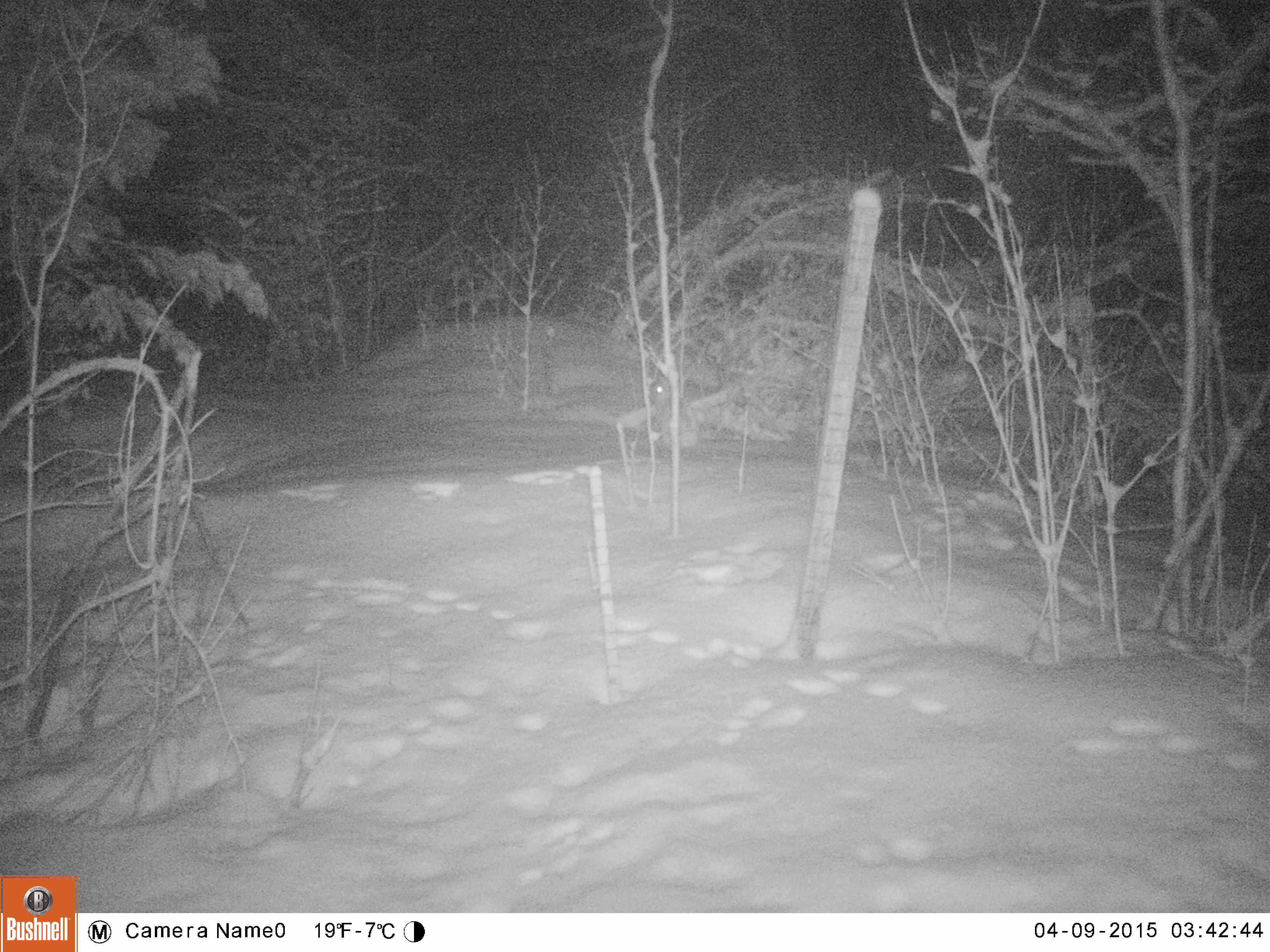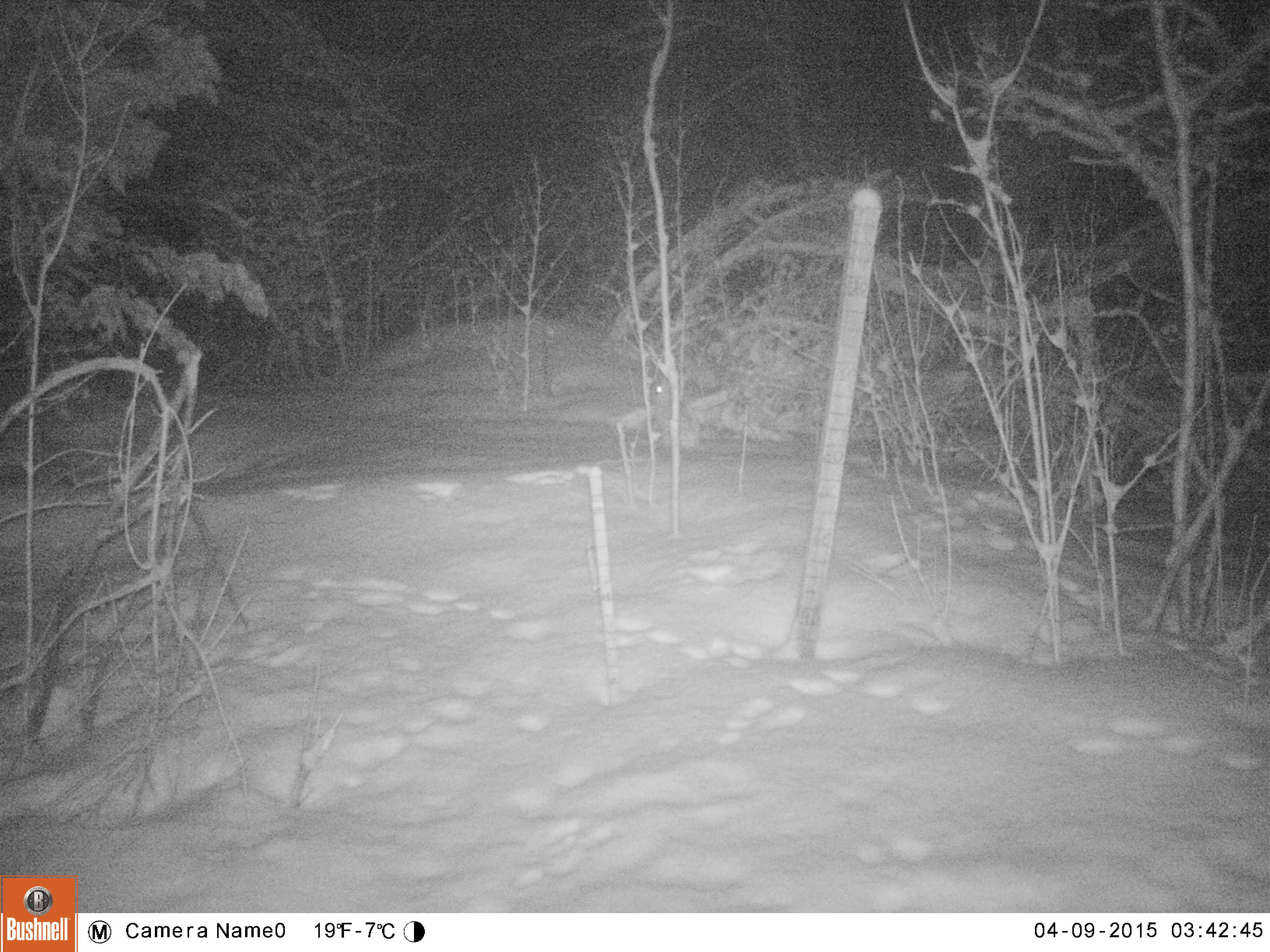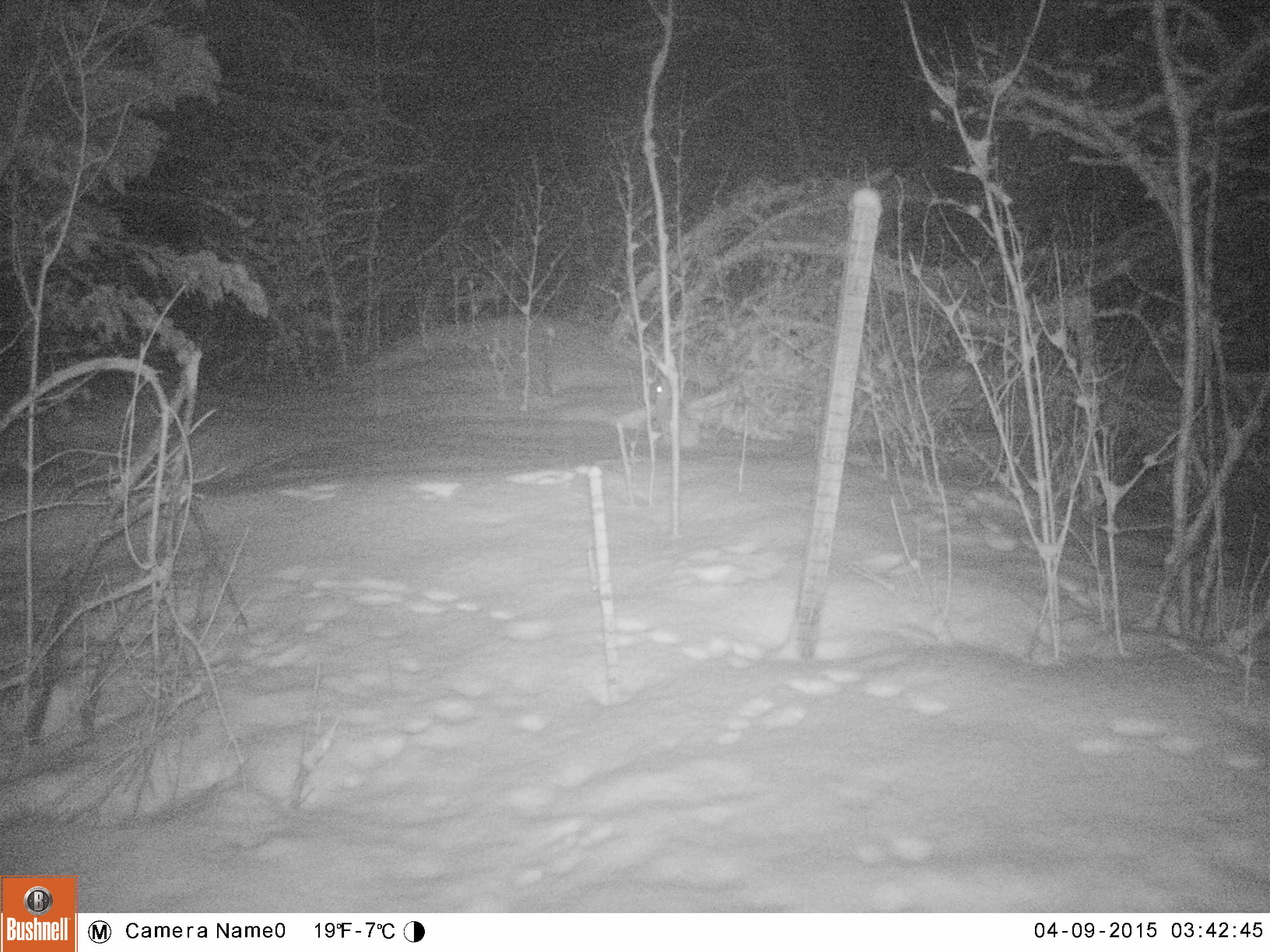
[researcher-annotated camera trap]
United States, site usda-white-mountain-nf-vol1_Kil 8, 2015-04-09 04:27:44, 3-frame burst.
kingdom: Animalia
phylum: Chordata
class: Mammalia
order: Lagomorpha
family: Leporidae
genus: Lepus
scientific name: Lepus americanus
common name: snowshoe hare